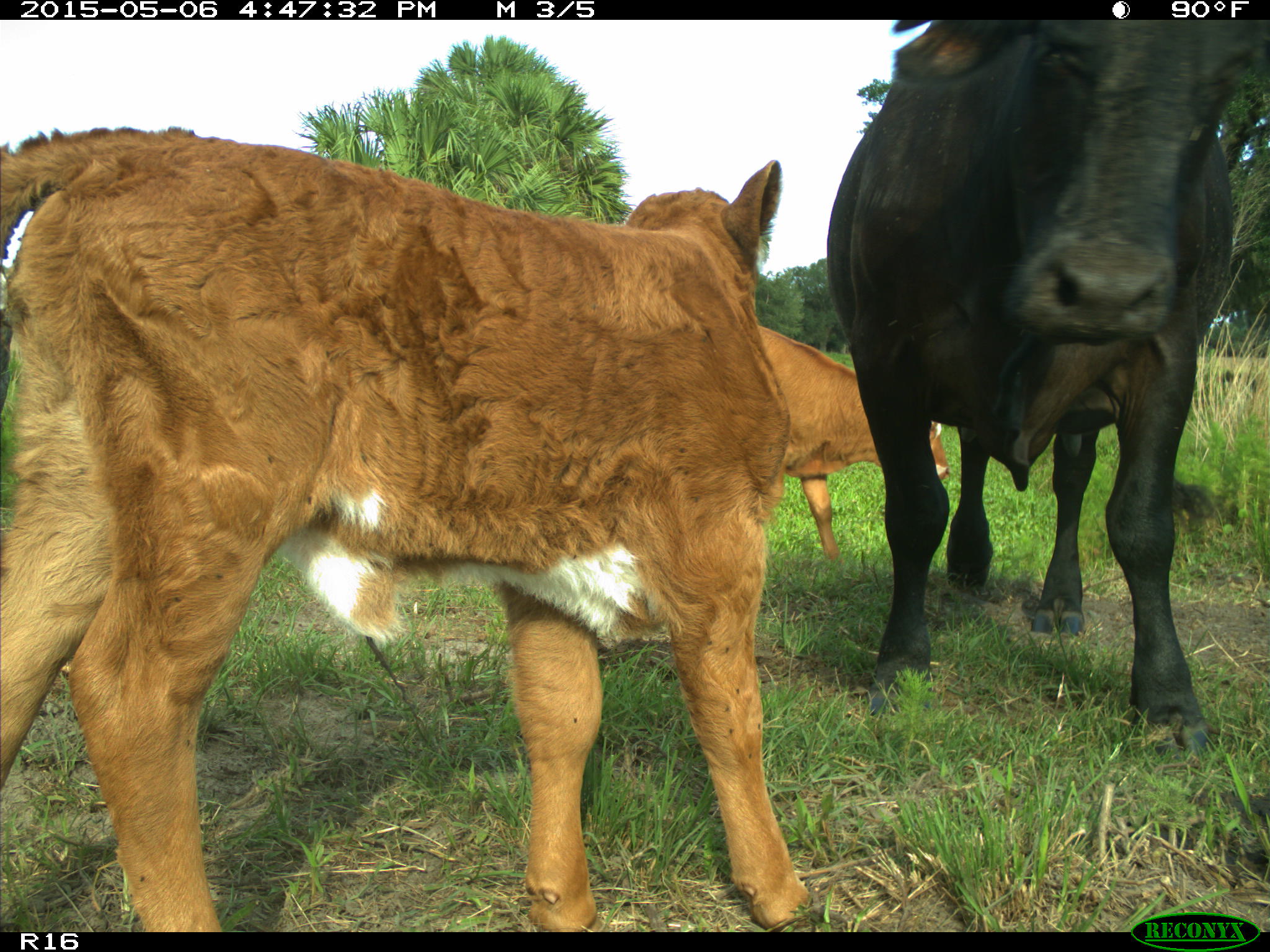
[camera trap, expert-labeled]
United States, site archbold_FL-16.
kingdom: Animalia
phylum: Chordata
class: Mammalia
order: Artiodactyla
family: Bovidae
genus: Bos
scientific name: Bos taurus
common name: domestic cow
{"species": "Bos taurus (domestic cow)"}